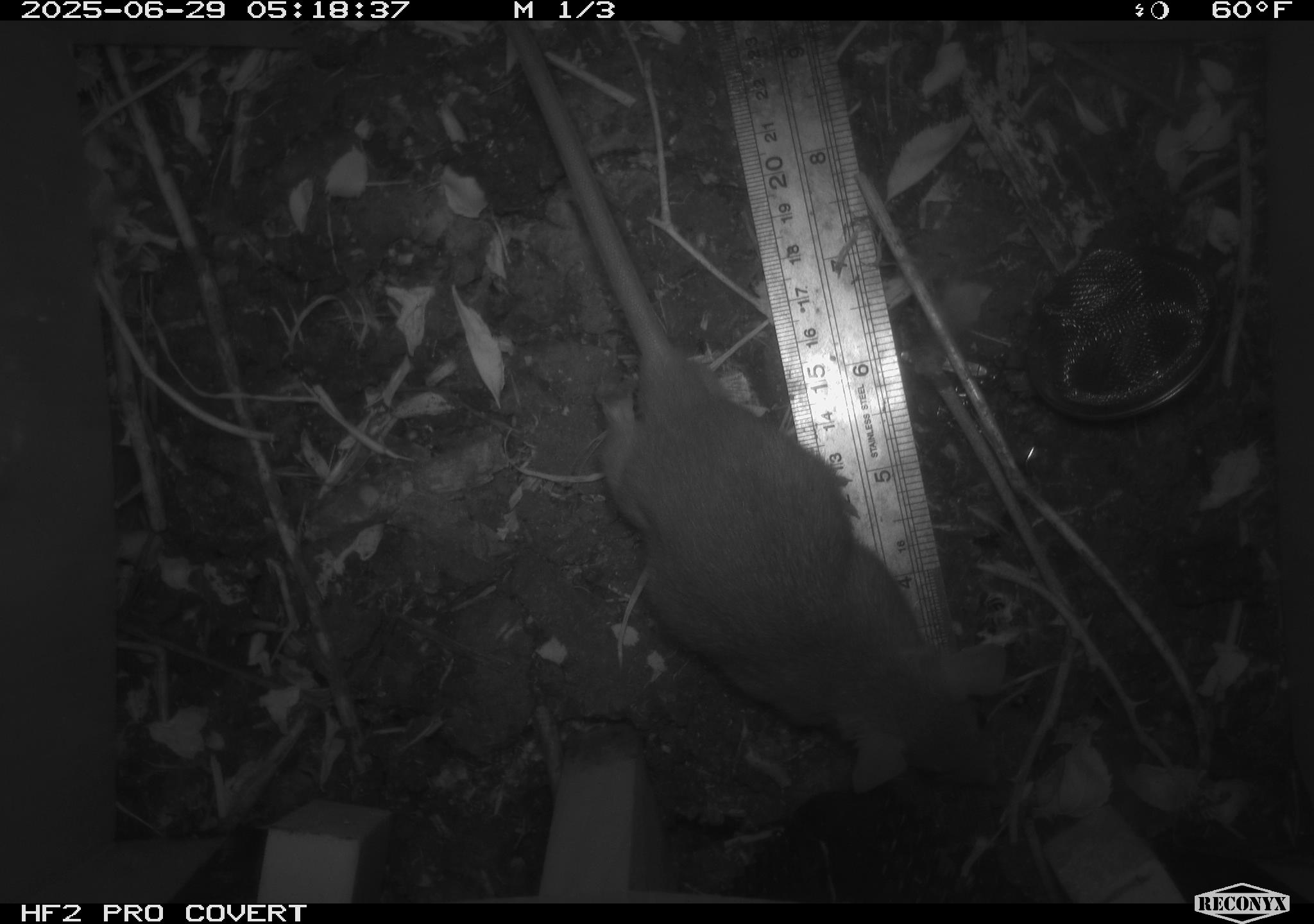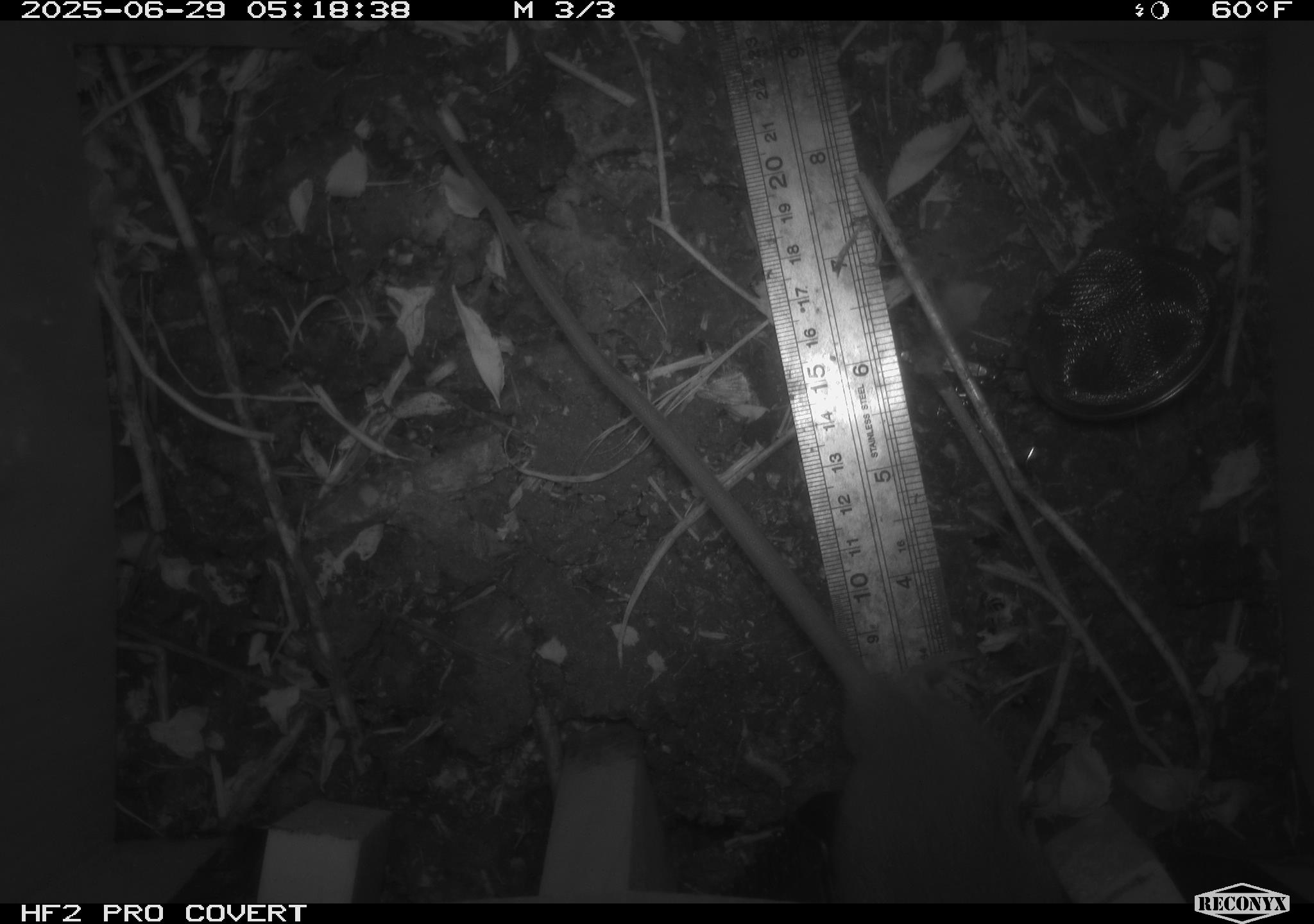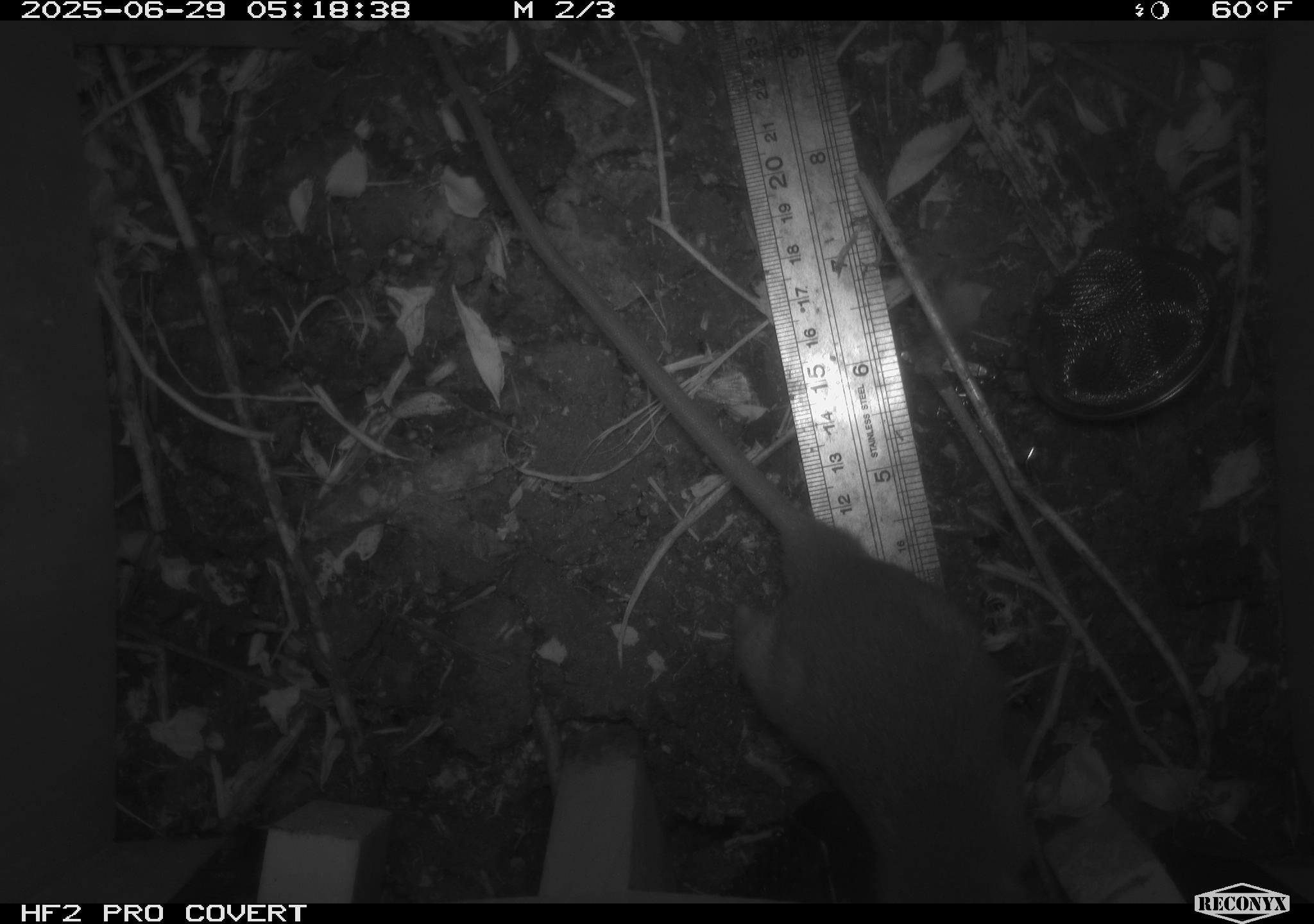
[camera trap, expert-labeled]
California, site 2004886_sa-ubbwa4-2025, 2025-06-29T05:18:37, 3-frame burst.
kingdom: Animalia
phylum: Chordata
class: Mammalia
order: Rodentia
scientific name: Rodentia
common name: rodent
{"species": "rodent (Rodentia)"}